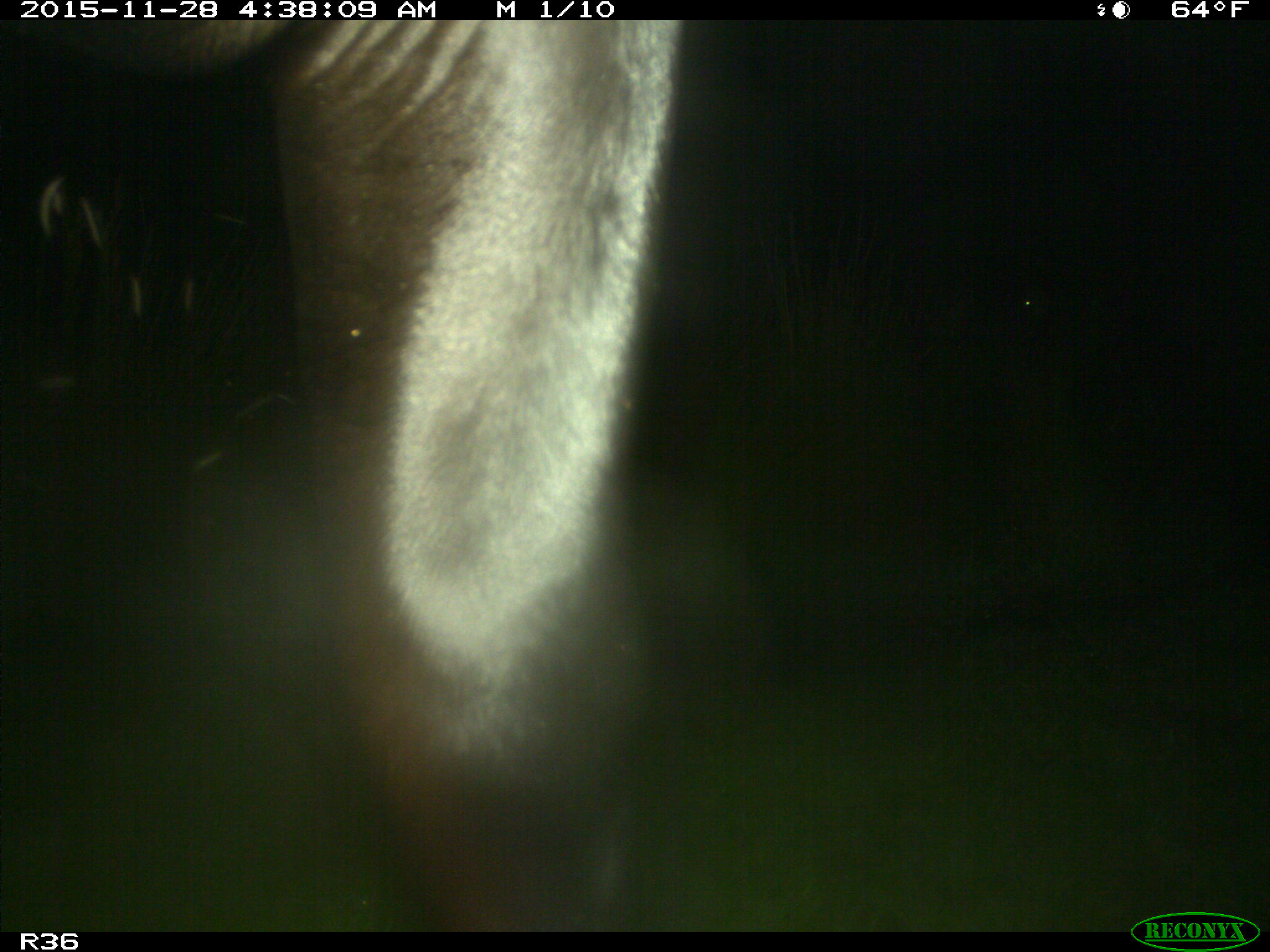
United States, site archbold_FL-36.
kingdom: Animalia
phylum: Chordata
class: Mammalia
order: Artiodactyla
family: Bovidae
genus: Bos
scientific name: Bos taurus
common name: domestic cow